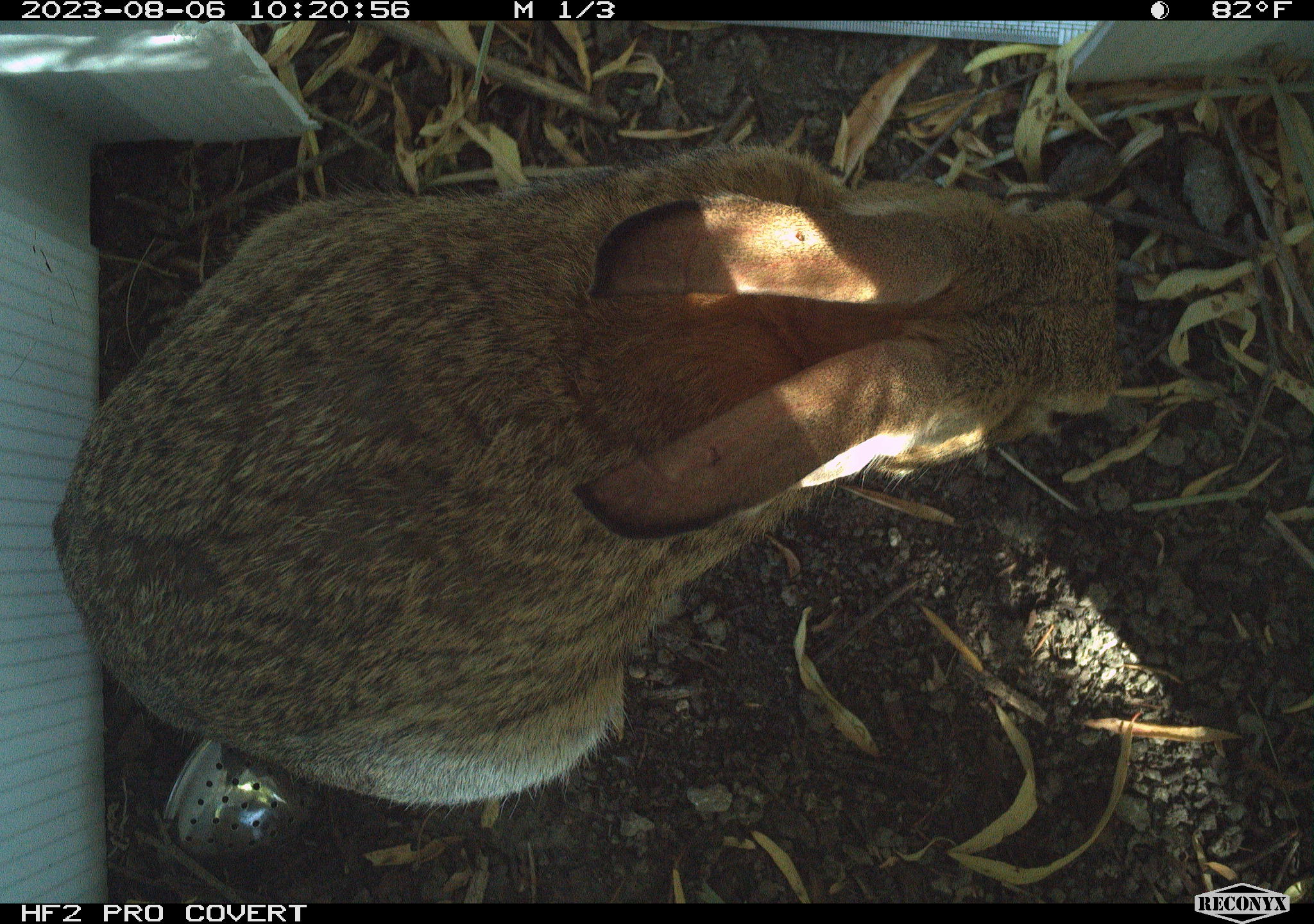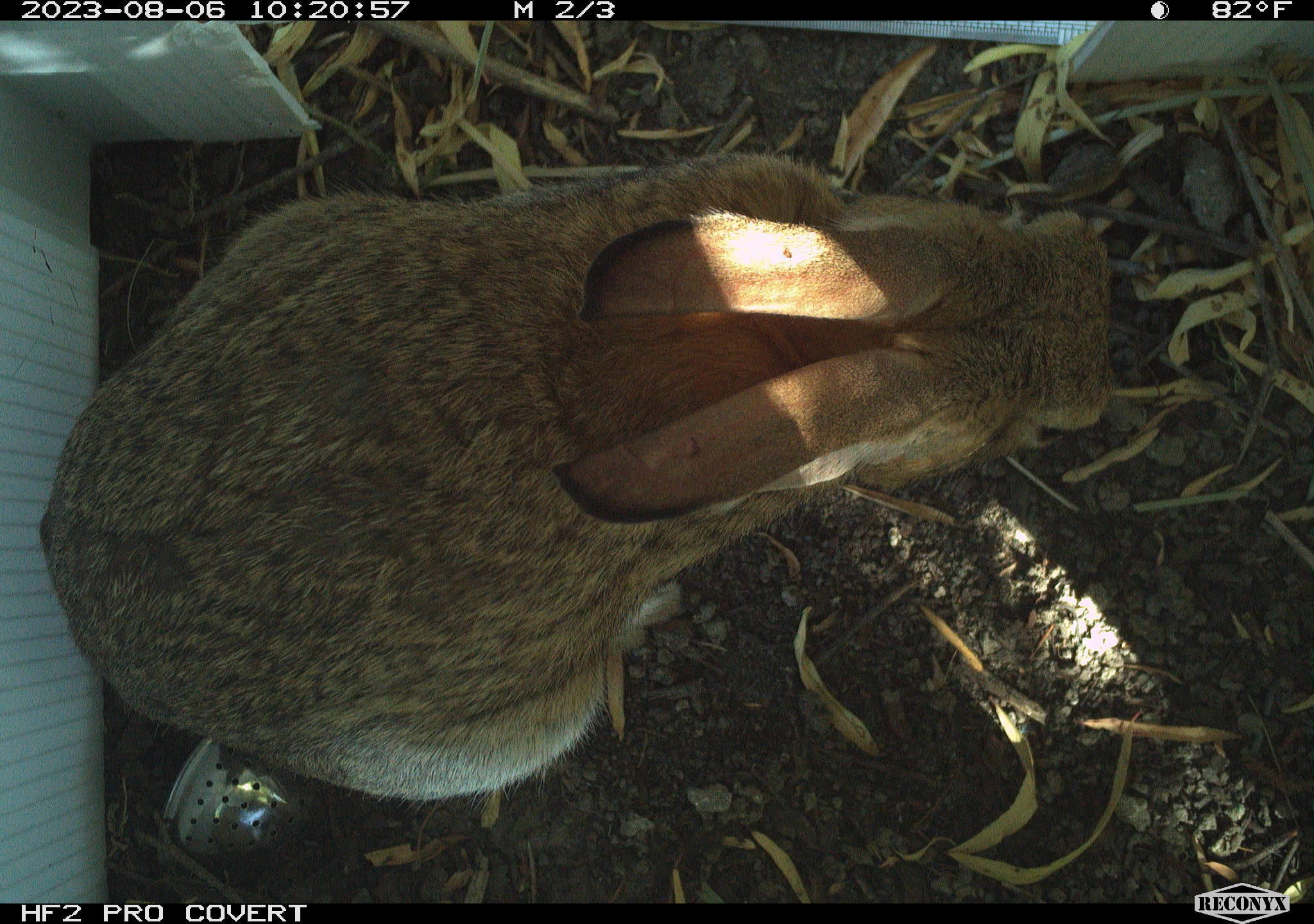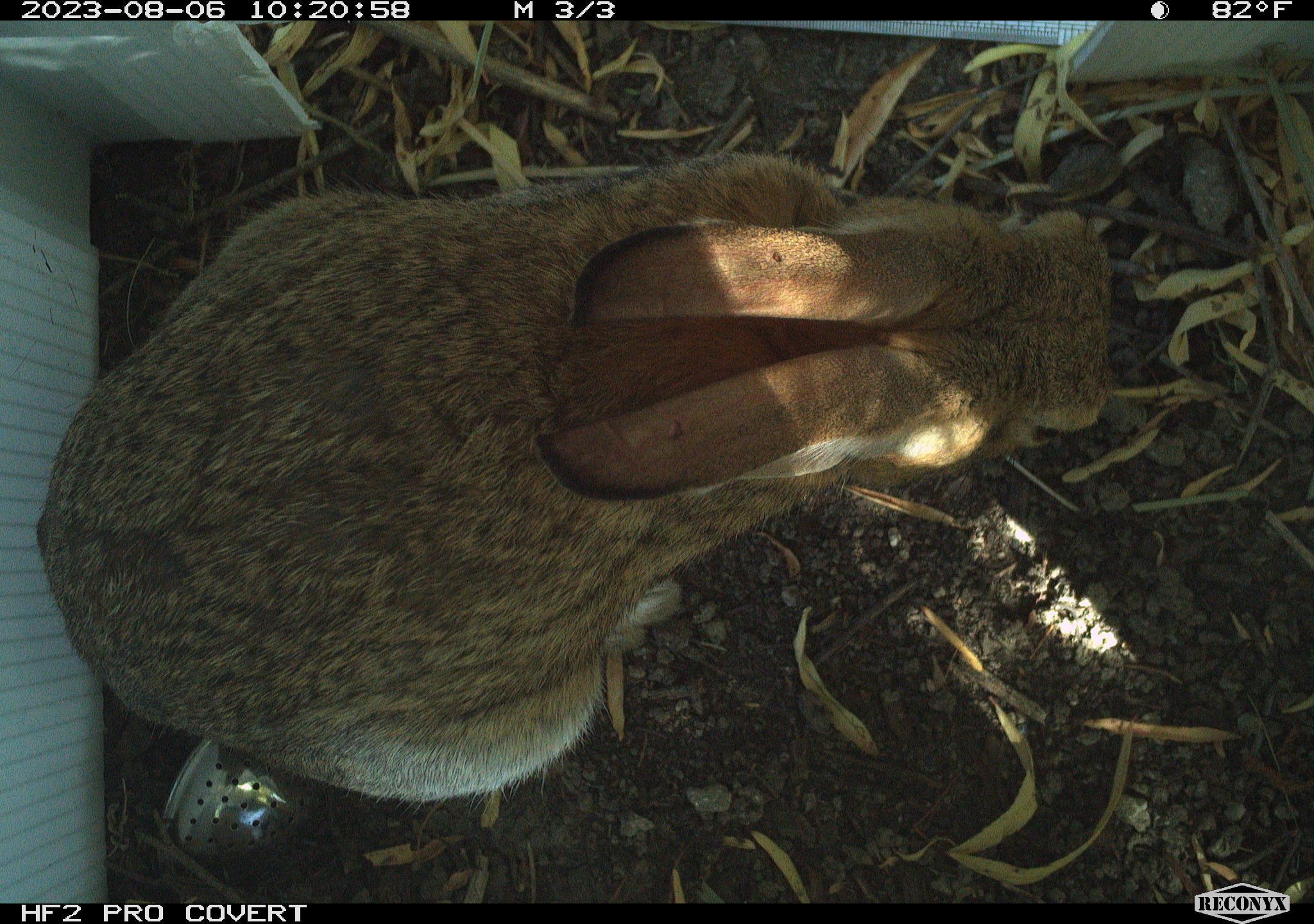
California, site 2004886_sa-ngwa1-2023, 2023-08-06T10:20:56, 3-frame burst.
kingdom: Animalia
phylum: Chordata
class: Mammalia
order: Lagomorpha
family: Leporidae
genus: Sylvilagus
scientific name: Sylvilagus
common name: cottontail rabbits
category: sylvilagus species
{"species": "sylvilagus species (cottontail rabbits) (Sylvilagus)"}